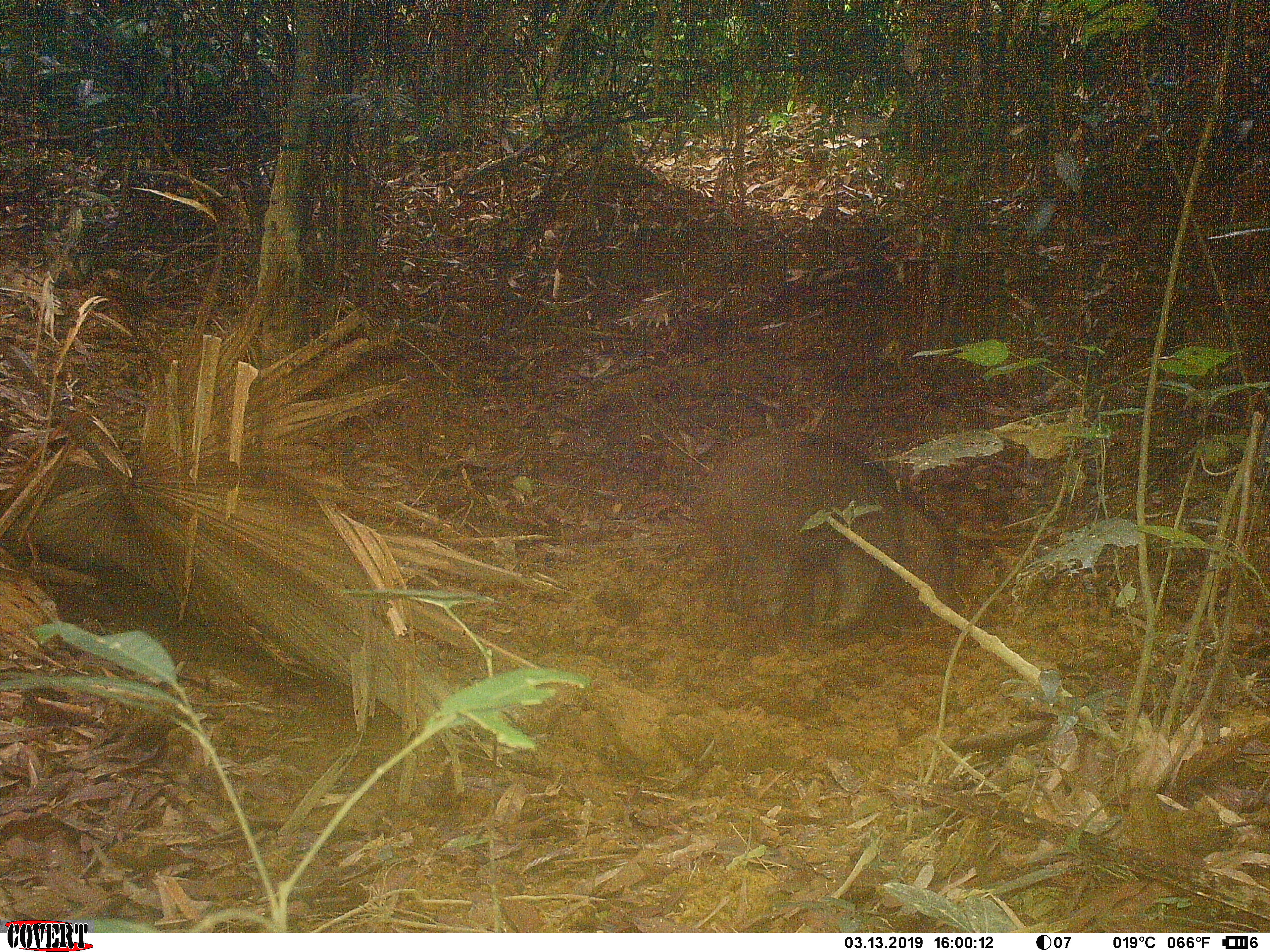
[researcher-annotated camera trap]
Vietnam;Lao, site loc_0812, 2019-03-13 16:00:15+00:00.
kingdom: Animalia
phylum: Chordata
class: Mammalia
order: Artiodactyla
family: Suidae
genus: Sus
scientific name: Sus scrofa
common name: eurasian wild pig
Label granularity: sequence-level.